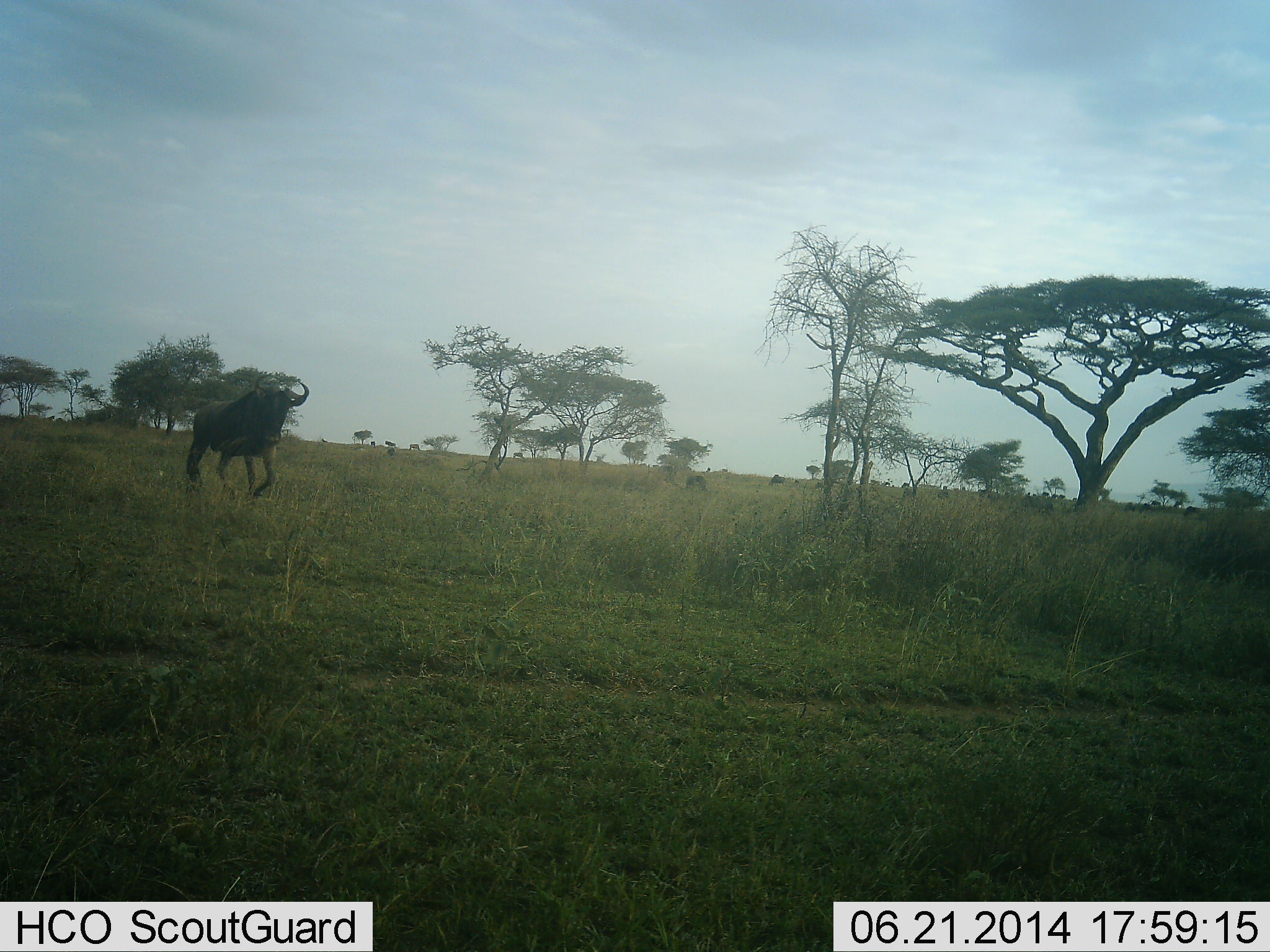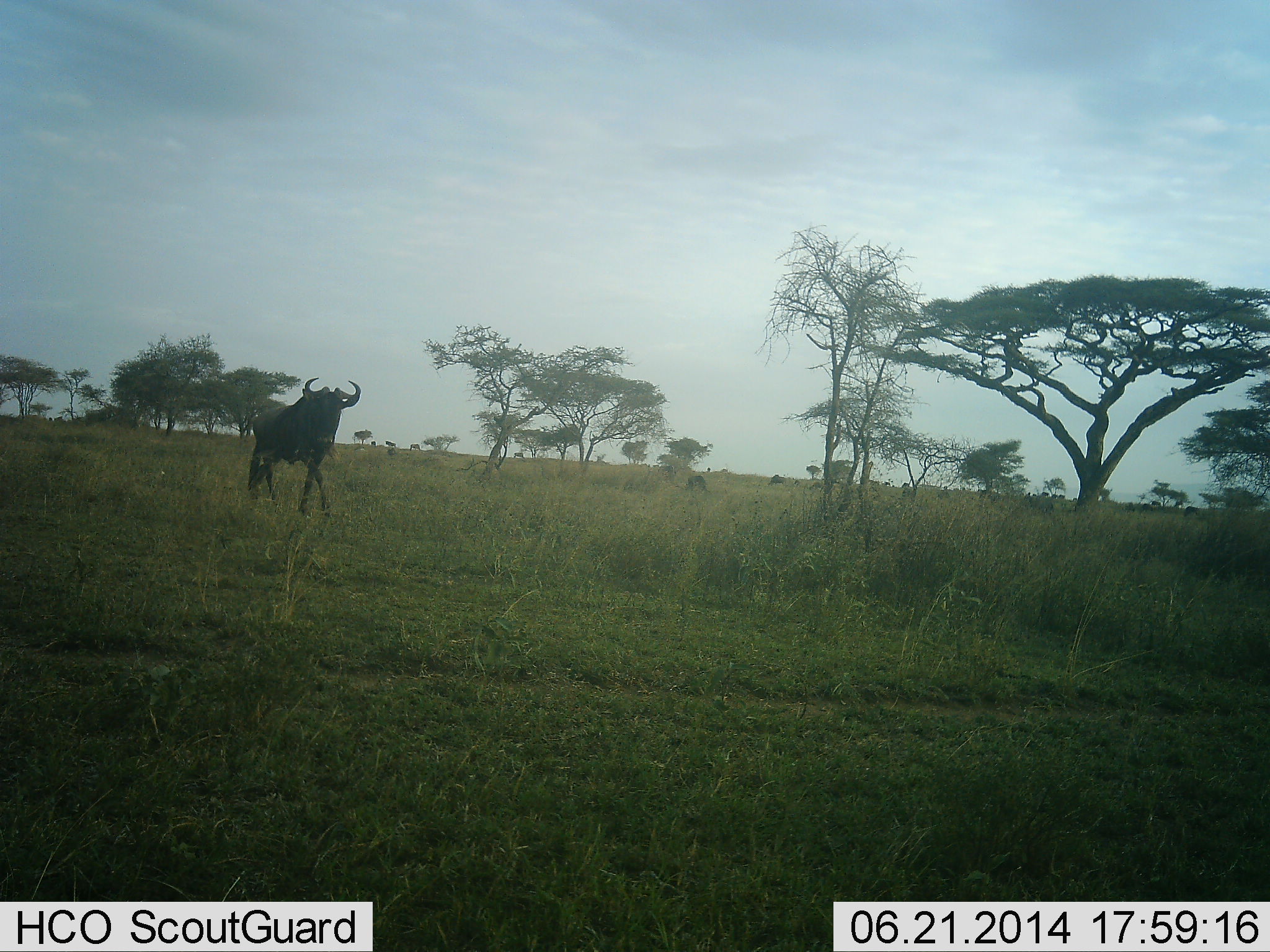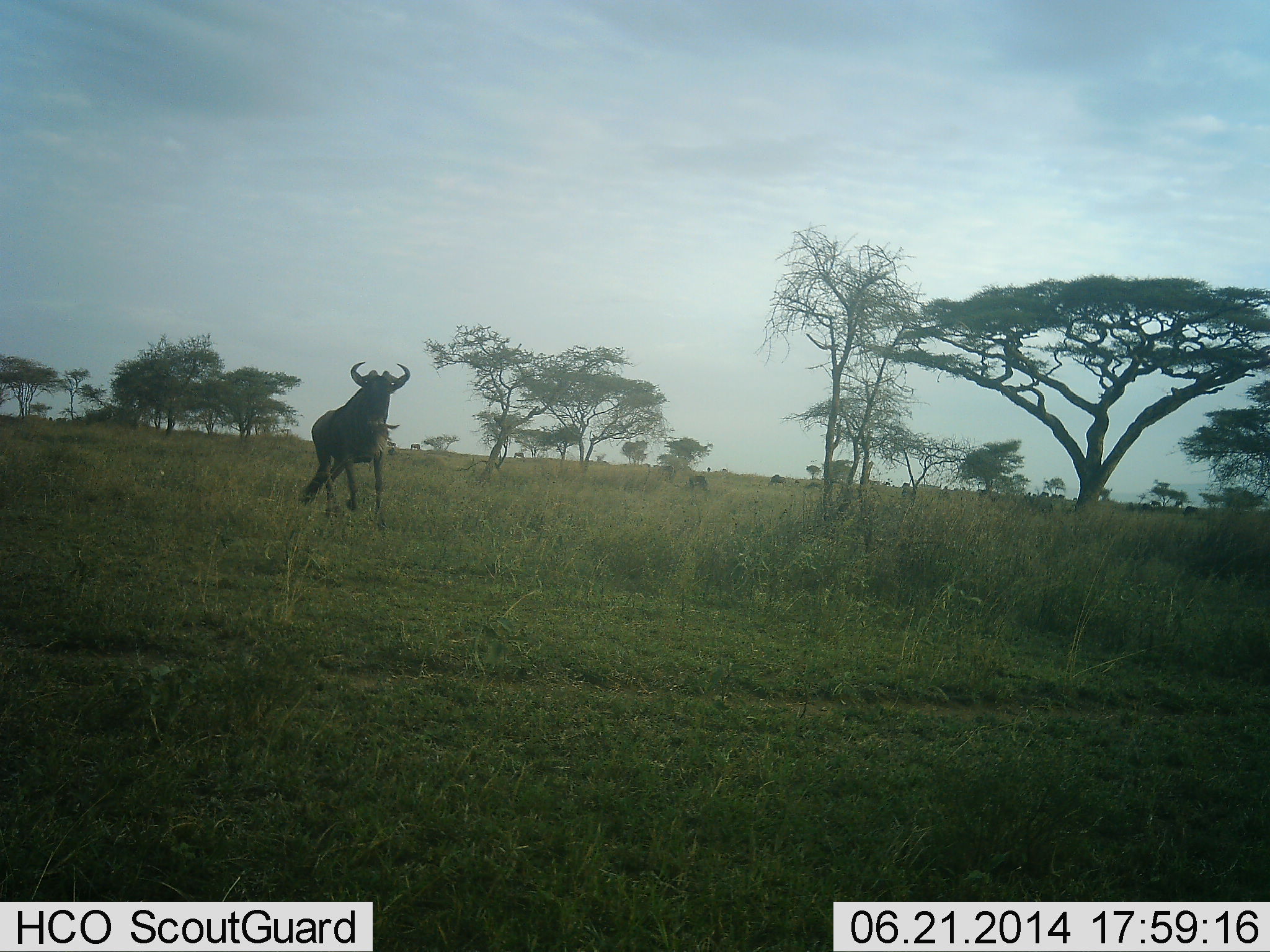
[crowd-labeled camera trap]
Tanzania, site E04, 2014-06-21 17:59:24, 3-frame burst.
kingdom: Animalia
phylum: Chordata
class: Mammalia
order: Artiodactyla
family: Bovidae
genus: Connochaetes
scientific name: Connochaetes taurinus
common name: blue wildebeest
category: wildebeest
Wildebeest (blue wildebeest) (Connochaetes taurinus), count 1. Behavior (volunteer vote fractions): standing 0%, resting 0%, moving 100%, interacting 0%. Young present (vote fraction): 0%. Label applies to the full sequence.